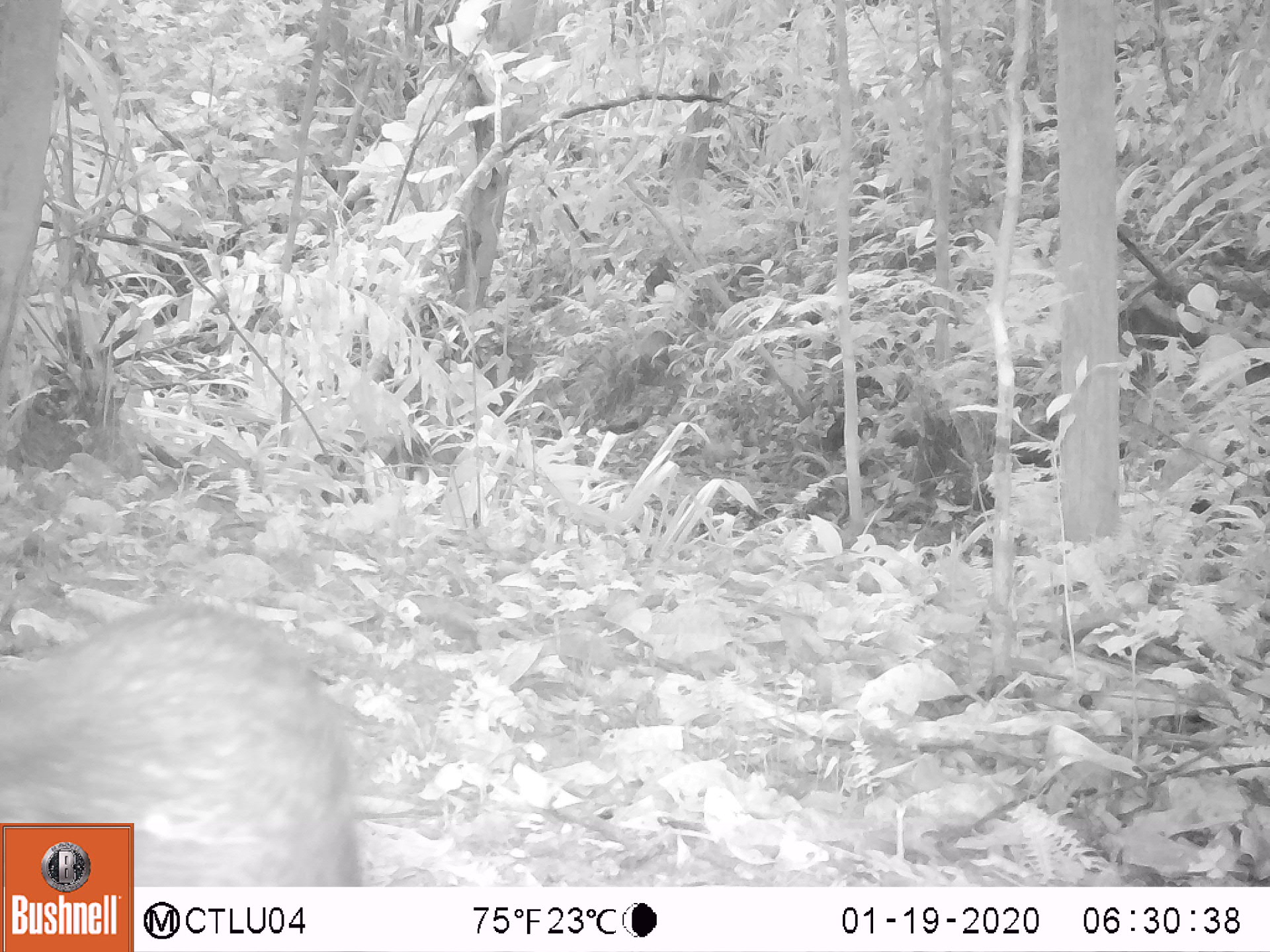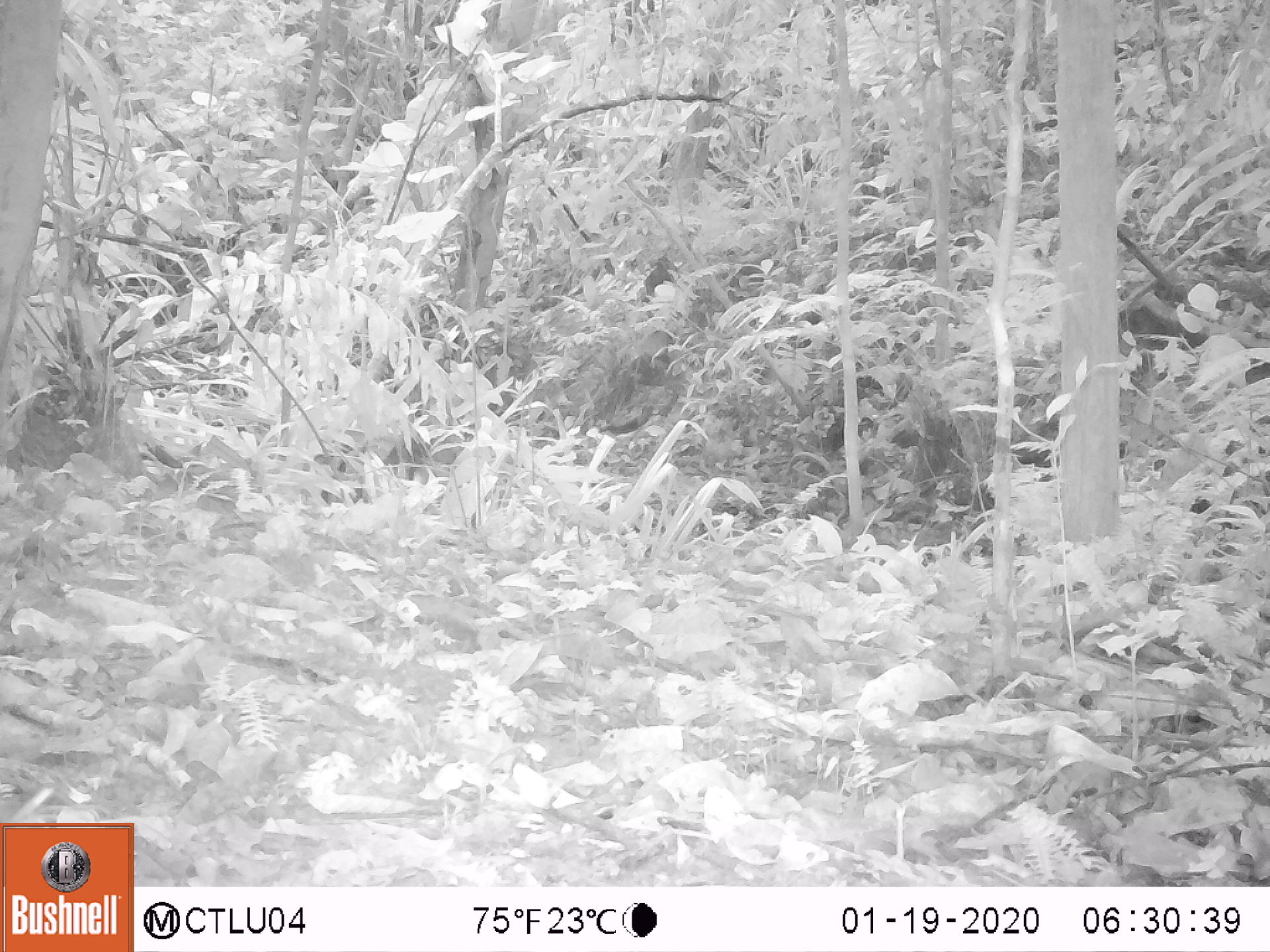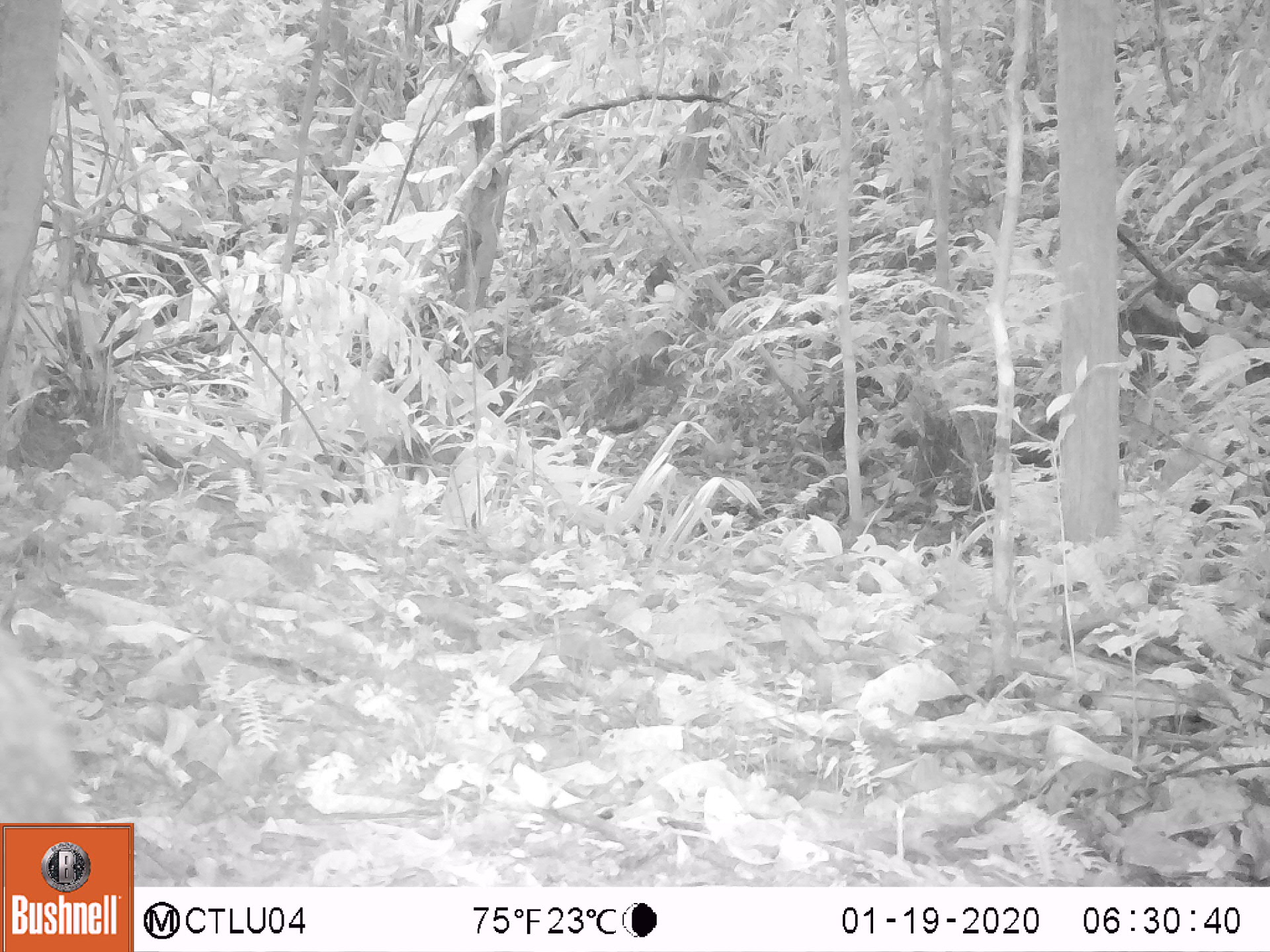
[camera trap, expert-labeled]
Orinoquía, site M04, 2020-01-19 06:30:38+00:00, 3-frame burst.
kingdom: Animalia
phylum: Chordata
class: Mammalia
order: Artiodactyla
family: Tayassuidae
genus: Pecari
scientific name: Pecari tajacu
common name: collared peccary